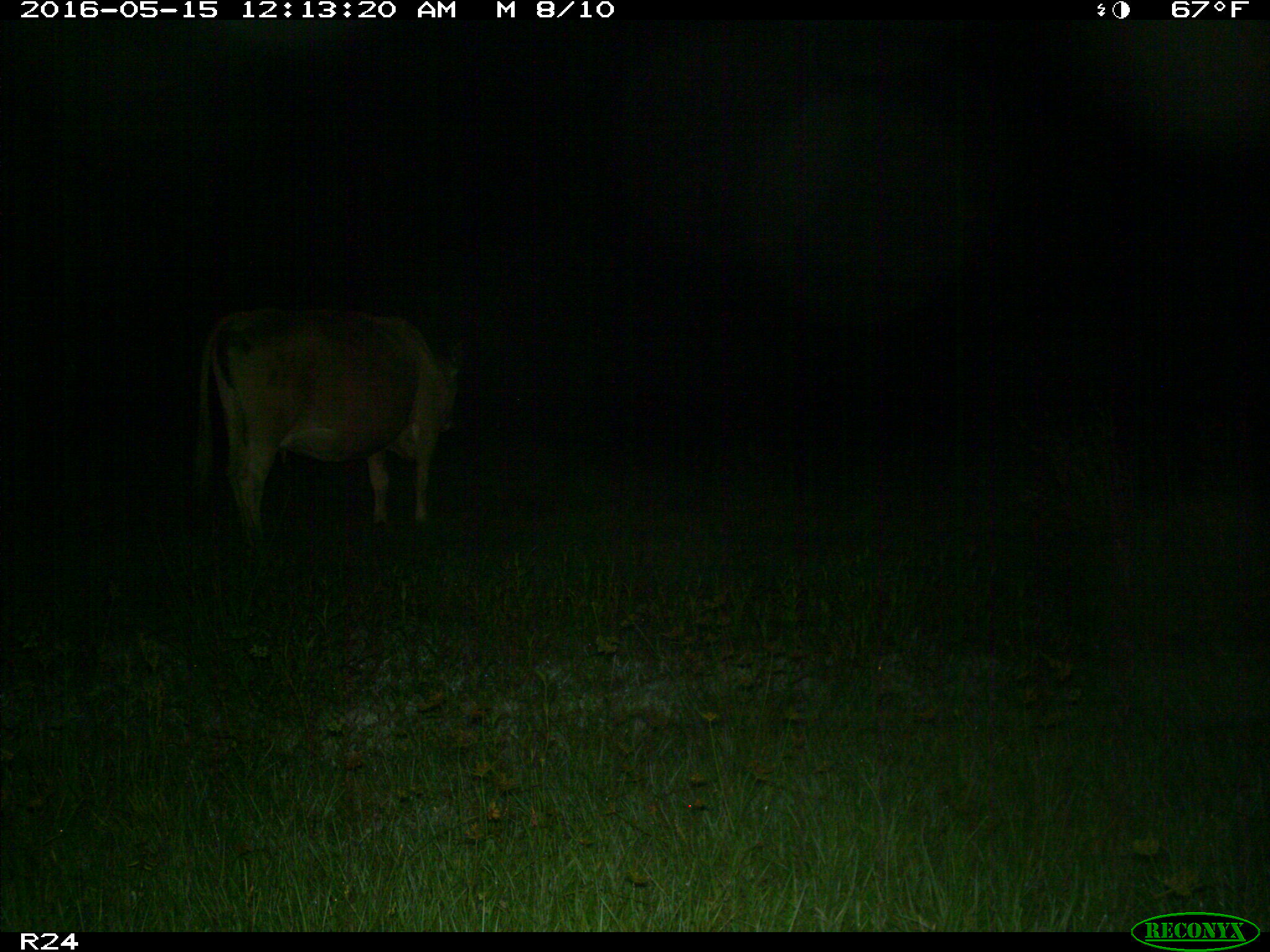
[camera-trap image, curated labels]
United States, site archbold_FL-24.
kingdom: Animalia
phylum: Chordata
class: Mammalia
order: Artiodactyla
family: Bovidae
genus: Bos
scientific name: Bos taurus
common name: domestic cow